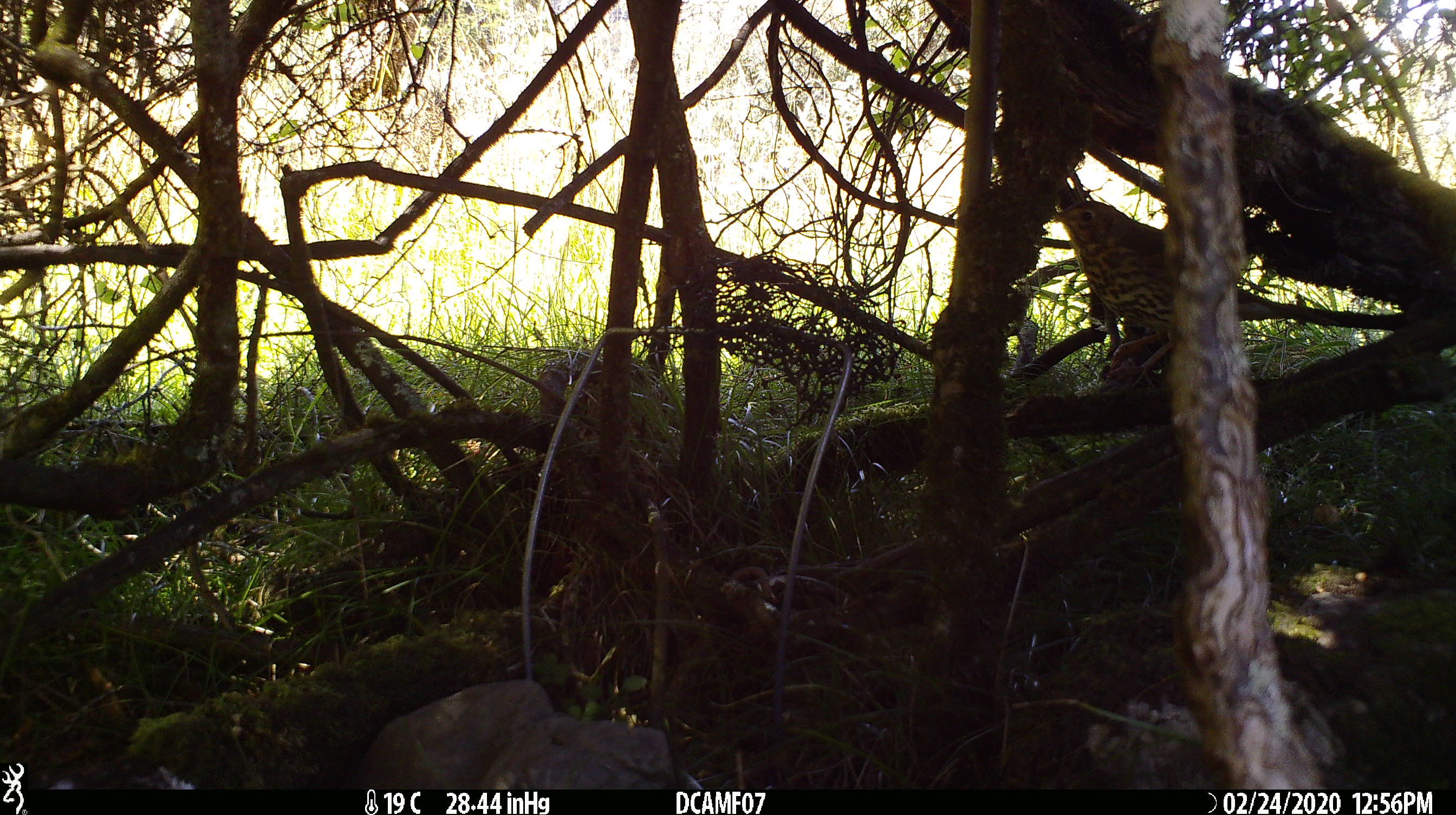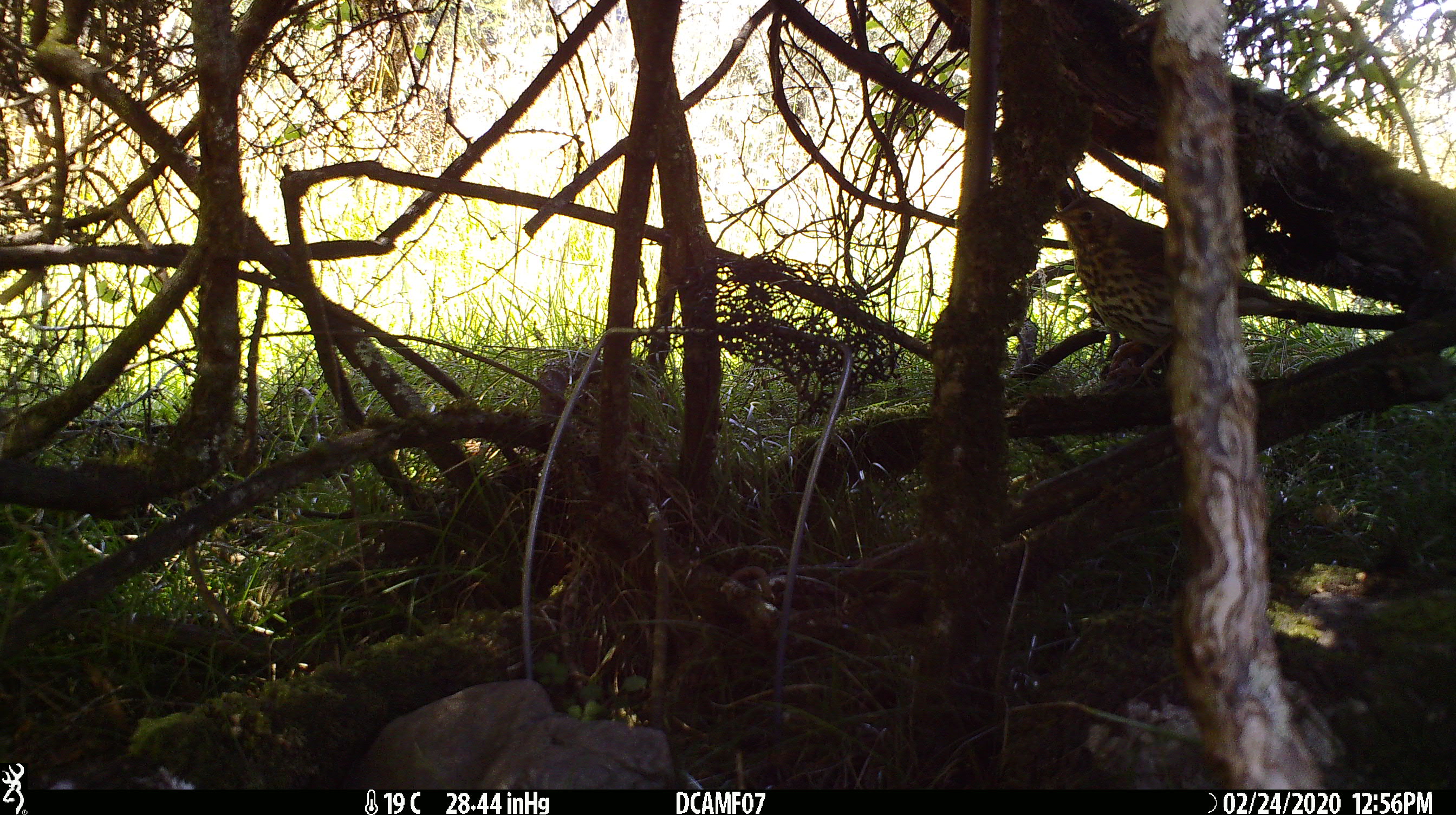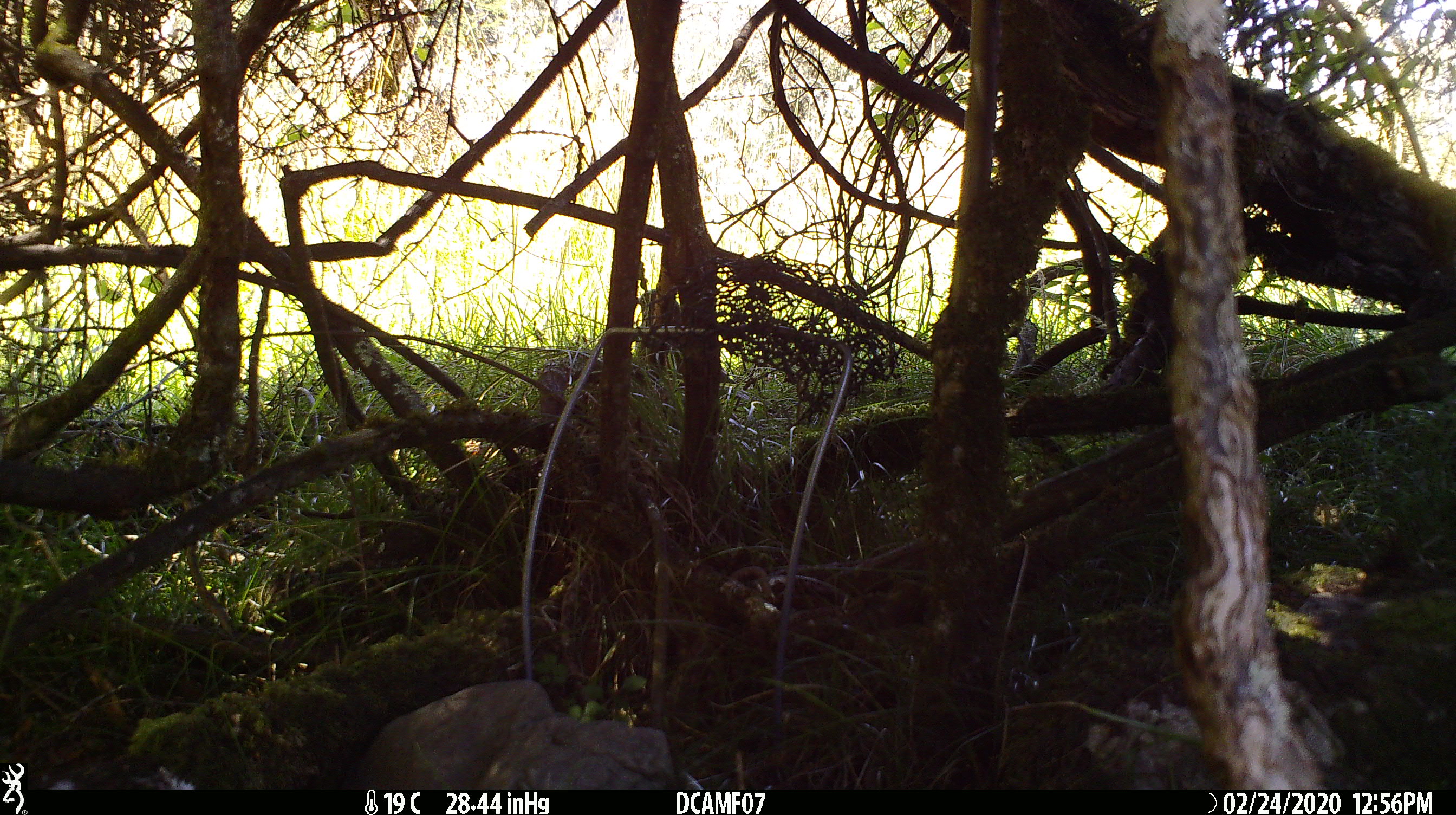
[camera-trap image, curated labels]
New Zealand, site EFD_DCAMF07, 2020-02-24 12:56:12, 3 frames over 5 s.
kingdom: Animalia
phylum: Chordata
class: Aves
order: Passeriformes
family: Turdidae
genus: Turdus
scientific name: Turdus philomelos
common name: song thrush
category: thrush